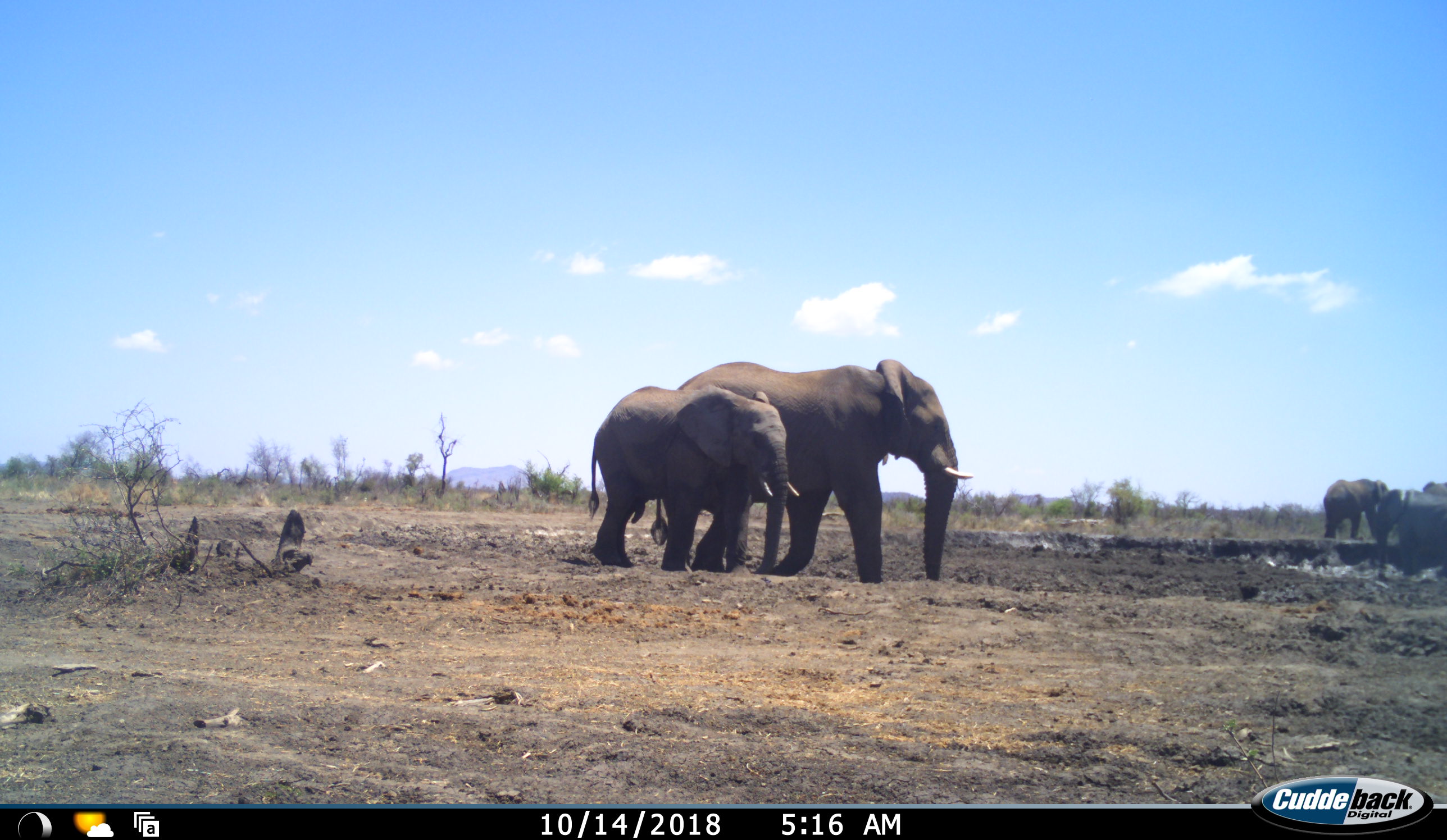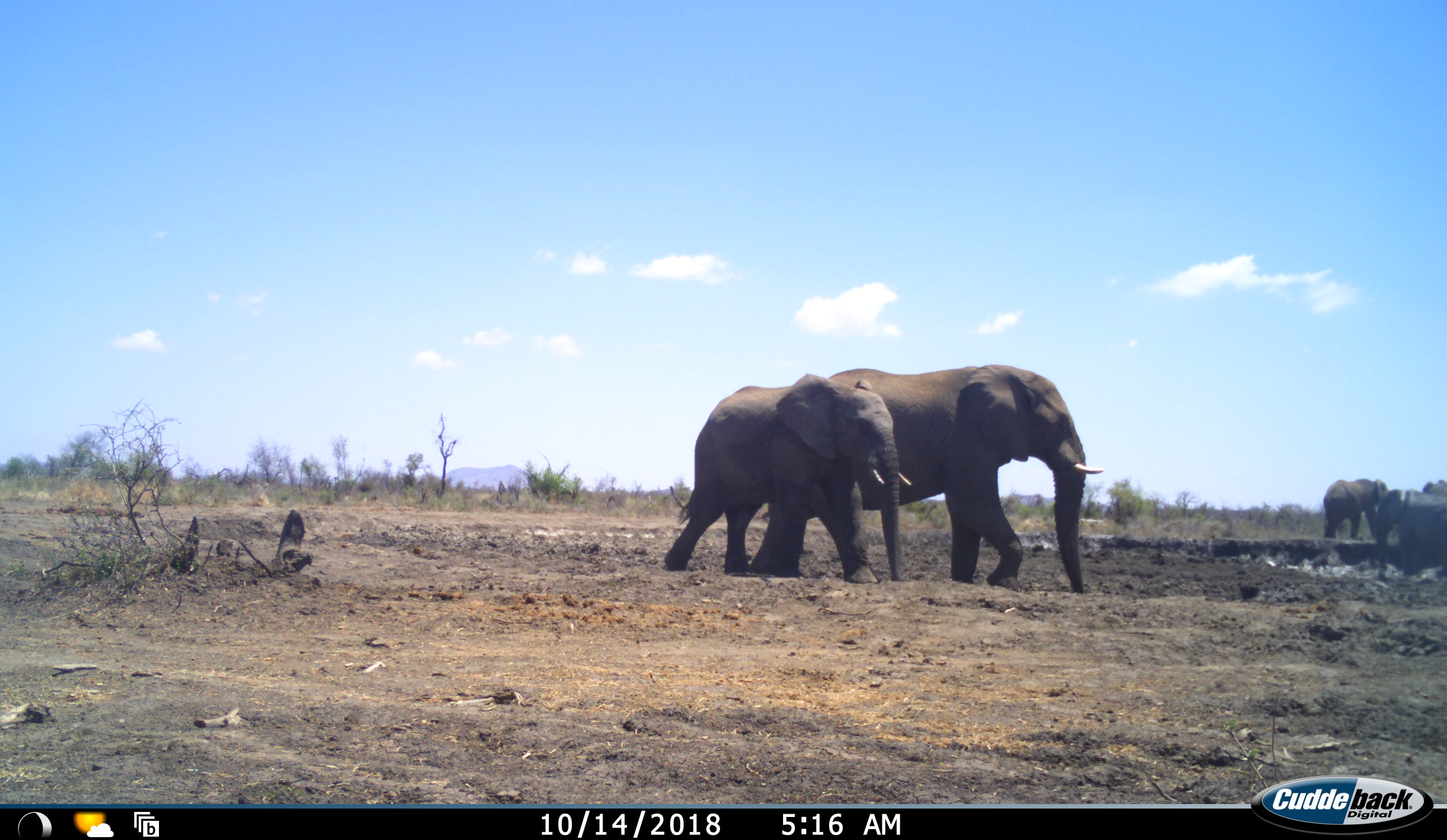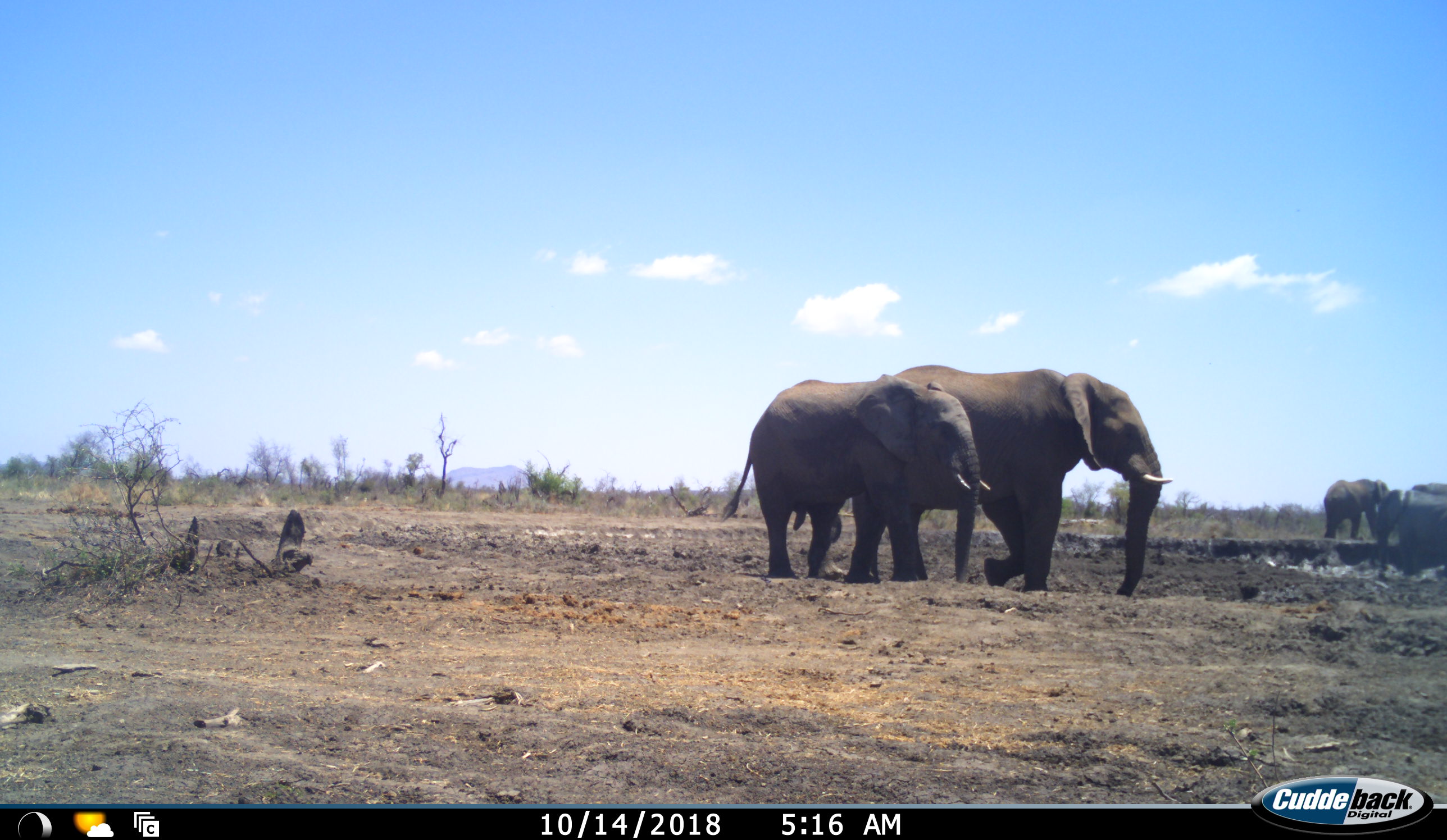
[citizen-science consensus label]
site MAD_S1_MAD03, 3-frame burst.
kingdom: Animalia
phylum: Chordata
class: Mammalia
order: Proboscidea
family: Elephantidae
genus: Loxodonta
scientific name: Loxodonta africana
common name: african bush elephant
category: elephant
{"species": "elephant (african bush elephant) (Loxodonta africana)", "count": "5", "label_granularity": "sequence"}